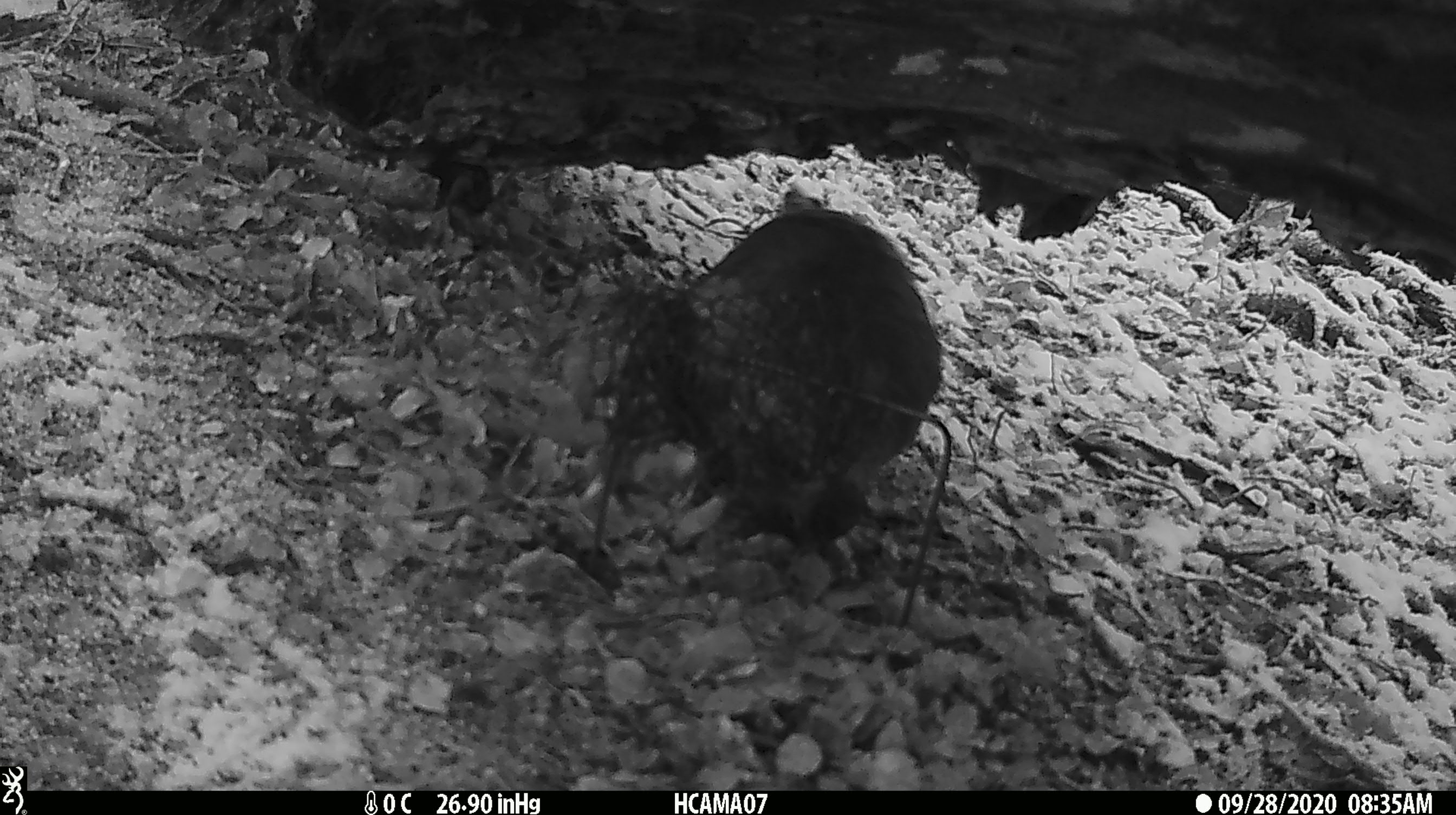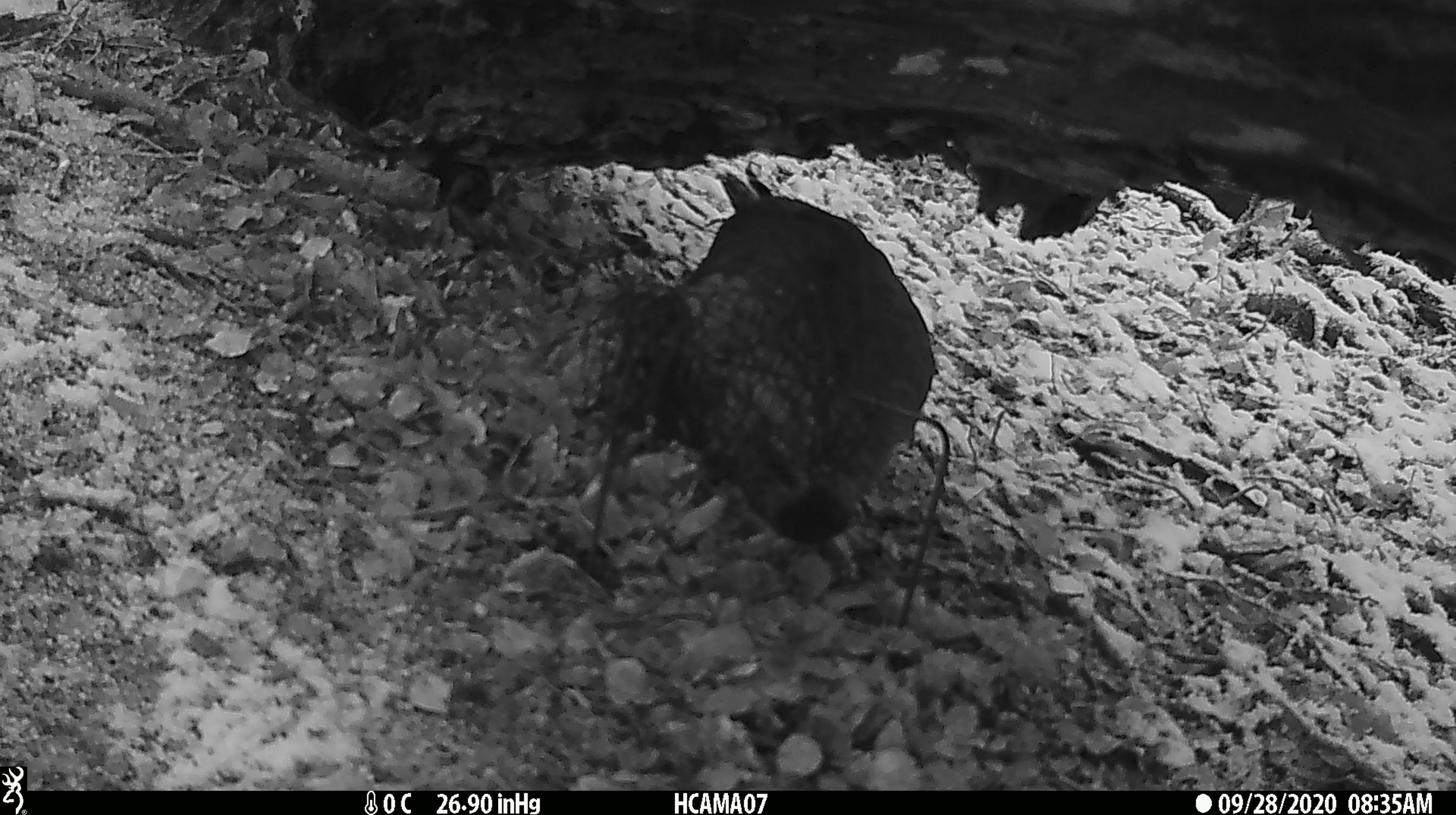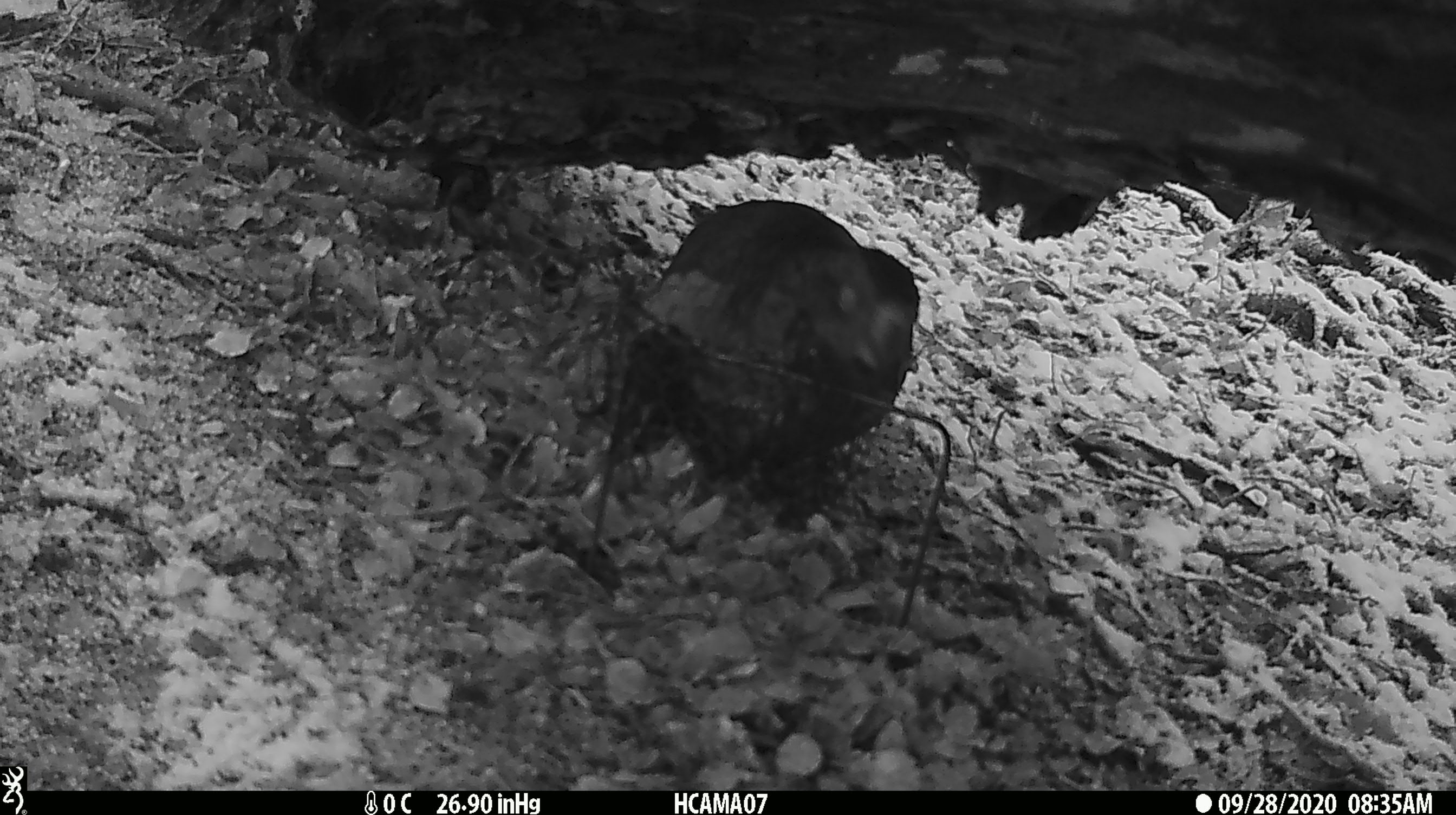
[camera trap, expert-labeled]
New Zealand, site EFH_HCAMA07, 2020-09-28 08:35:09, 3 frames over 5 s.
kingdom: Animalia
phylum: Chordata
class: Aves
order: Psittaciformes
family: Strigopidae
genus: Nestor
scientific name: Nestor notabilis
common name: kea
Kea (Nestor notabilis).